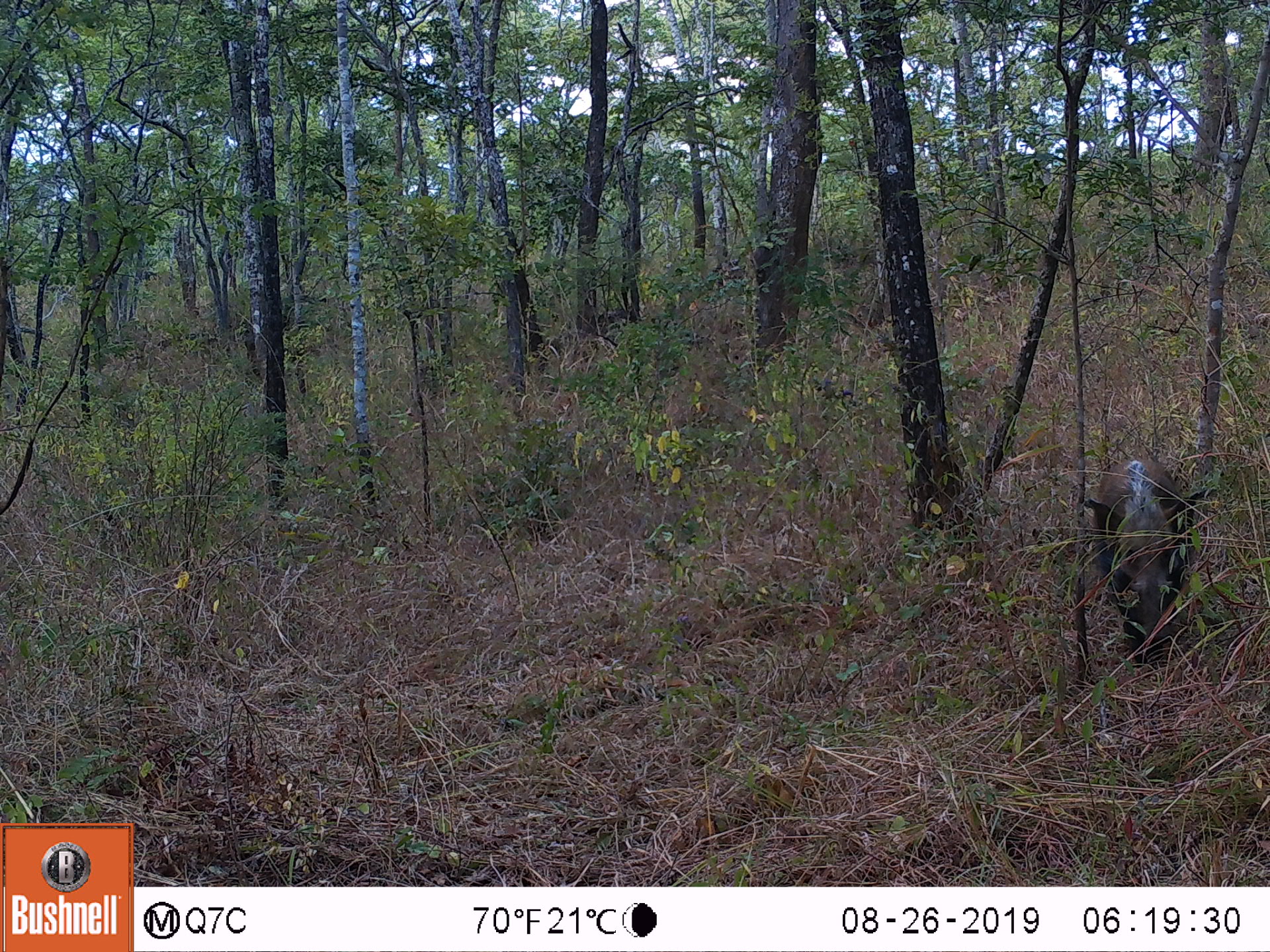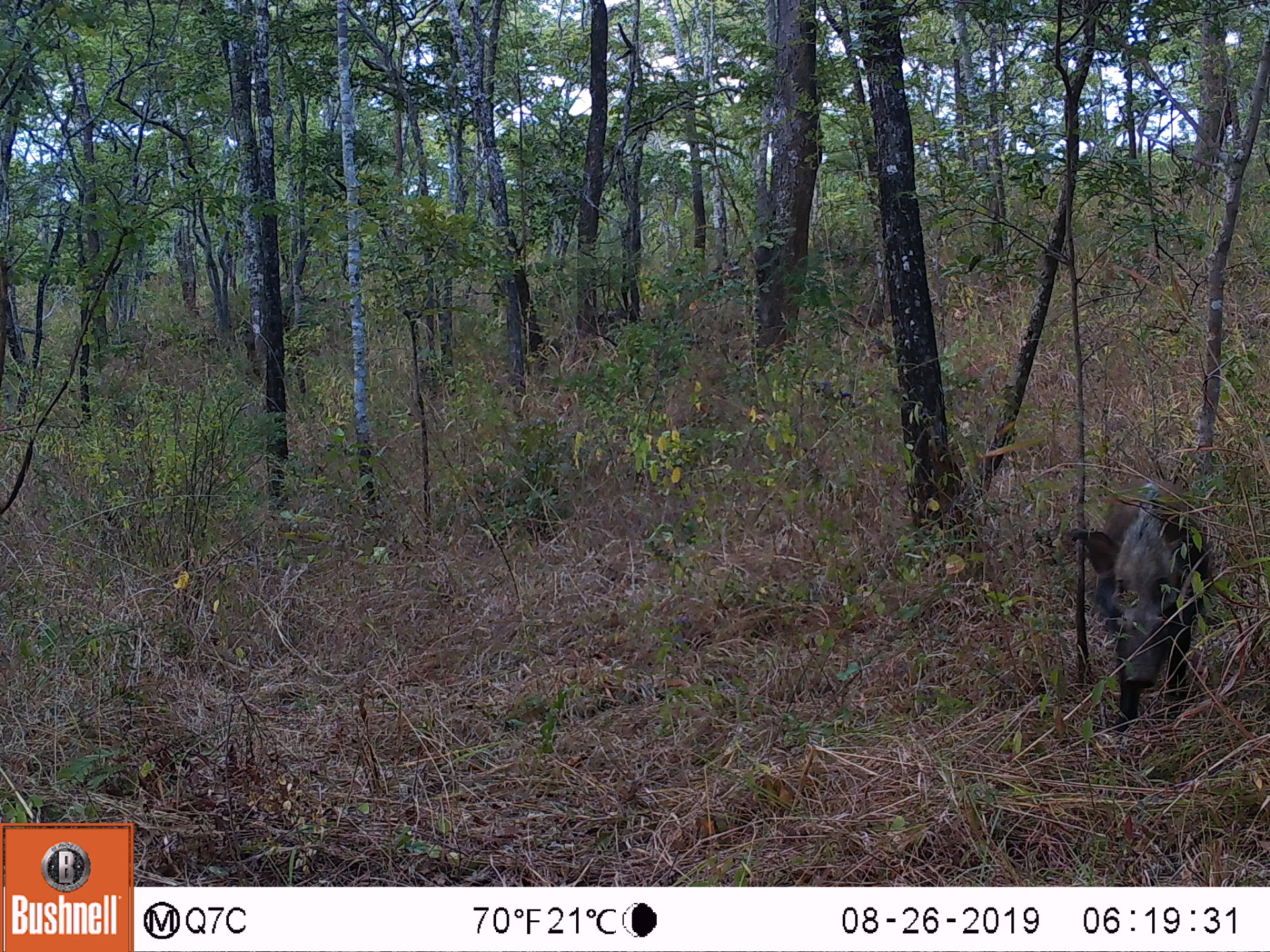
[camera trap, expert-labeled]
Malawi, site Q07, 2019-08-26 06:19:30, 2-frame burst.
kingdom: Animalia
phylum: Chordata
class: Mammalia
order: Artiodactyla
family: Suidae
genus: Potamochoerus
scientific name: Potamochoerus larvatus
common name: bushpig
Bushpig (Potamochoerus larvatus), count 1.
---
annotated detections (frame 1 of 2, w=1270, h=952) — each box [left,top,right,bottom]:
bushpig: [1083,440,1216,664]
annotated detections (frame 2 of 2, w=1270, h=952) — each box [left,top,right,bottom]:
bushpig: [1072,470,1221,746]